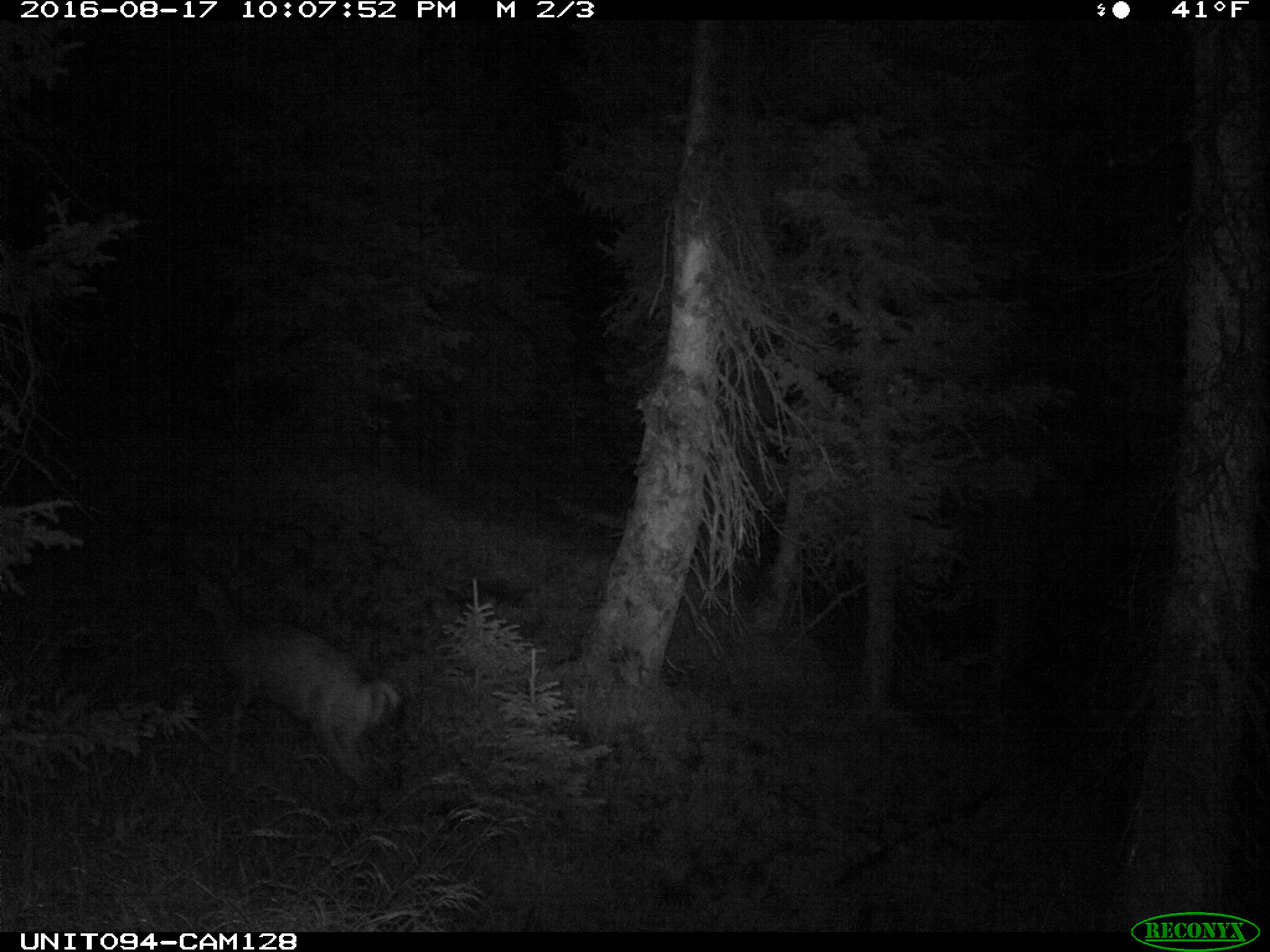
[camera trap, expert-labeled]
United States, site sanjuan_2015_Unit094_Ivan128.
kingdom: Animalia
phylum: Chordata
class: Mammalia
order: Artiodactyla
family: Cervidae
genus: Odocoileus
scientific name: Odocoileus hemionus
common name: mule deer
Odocoileus hemionus (mule deer).